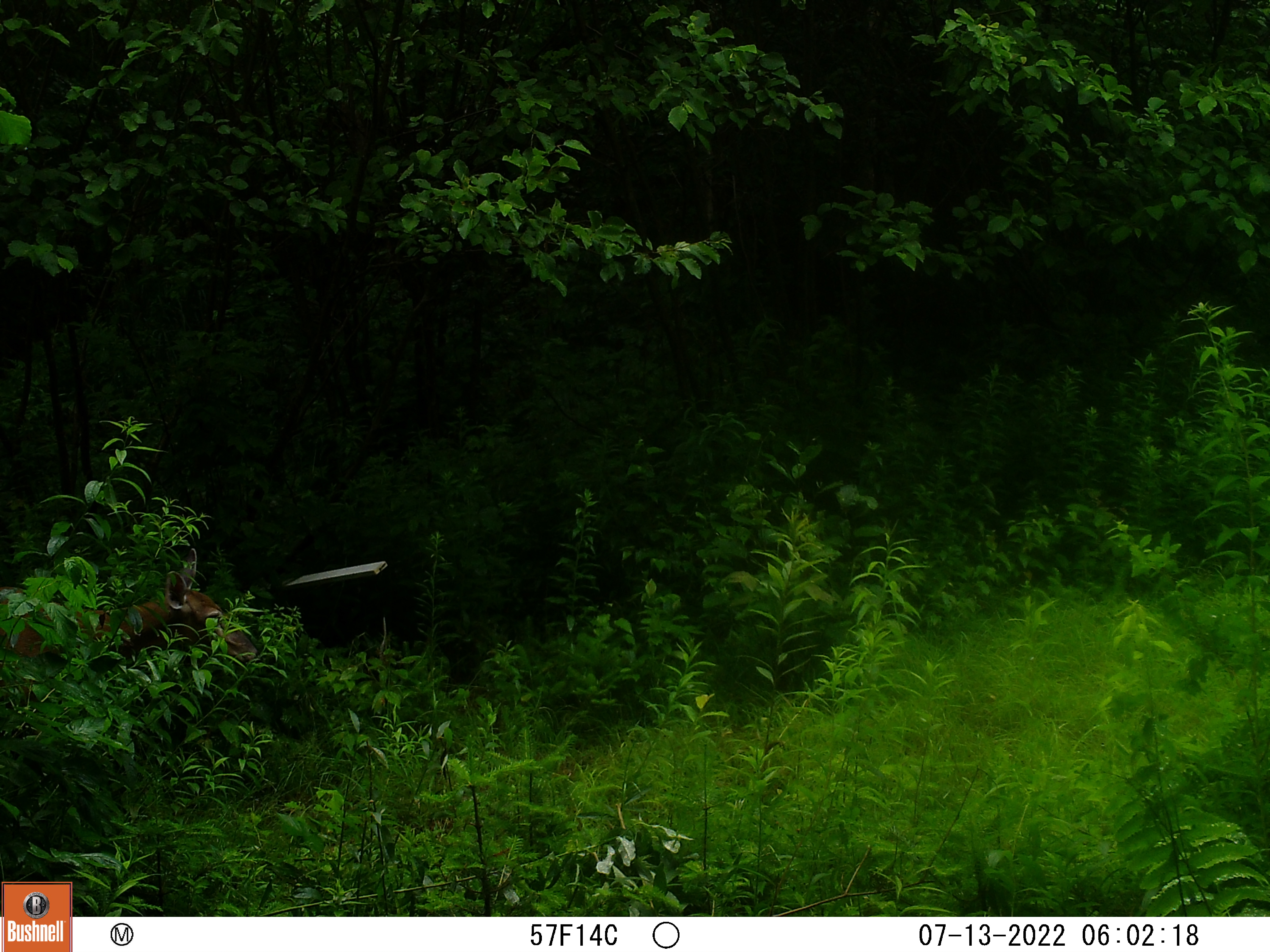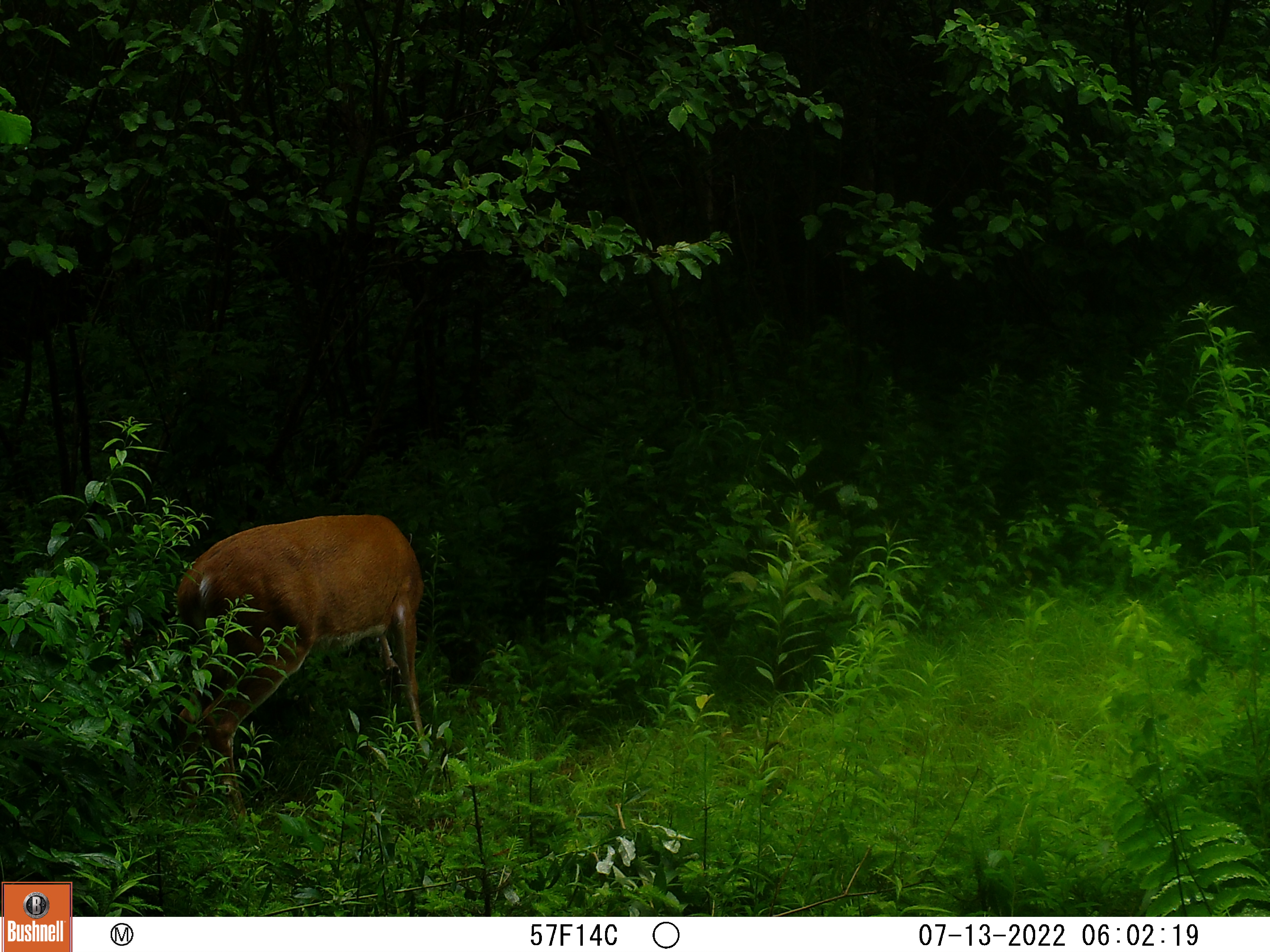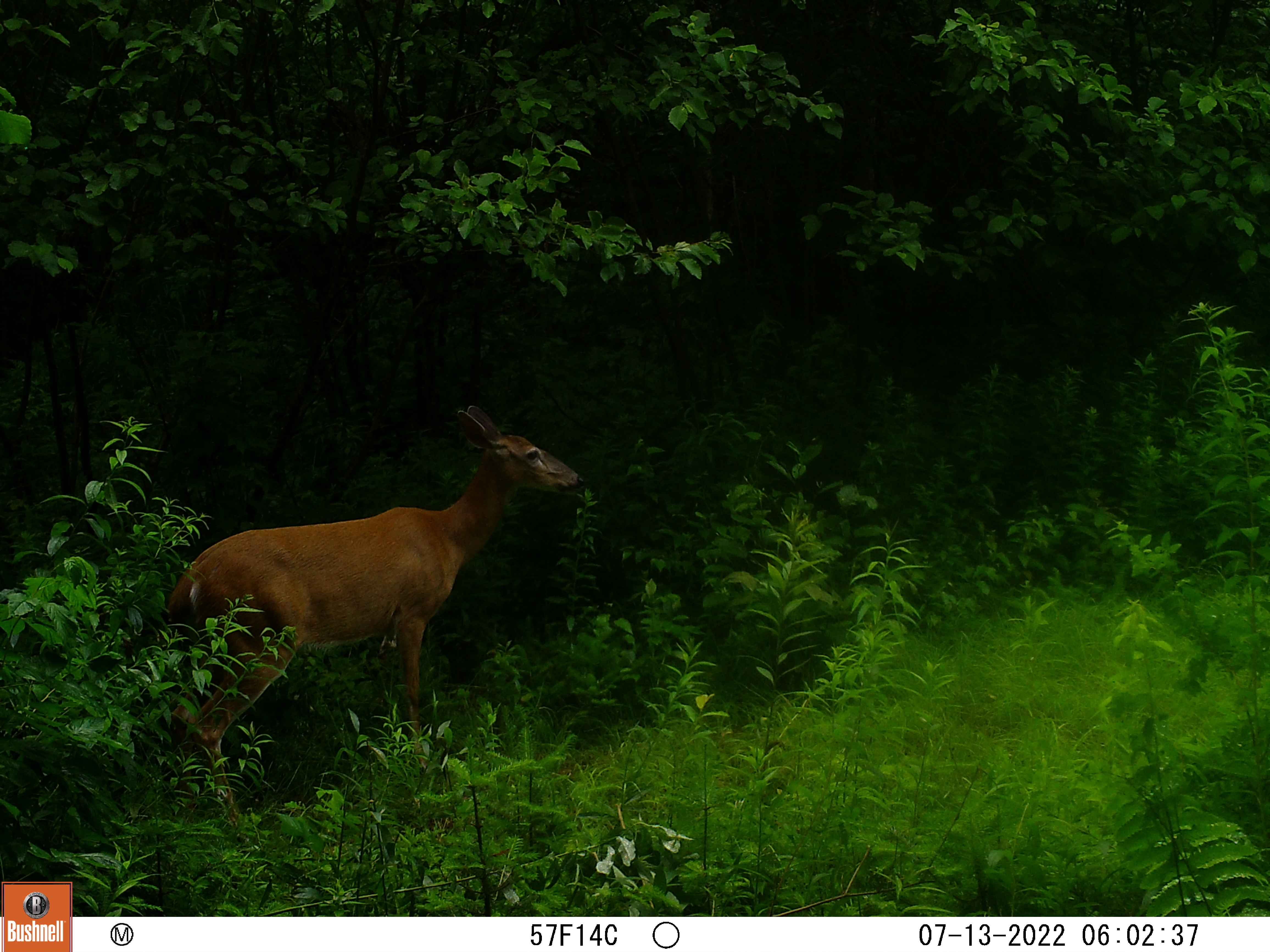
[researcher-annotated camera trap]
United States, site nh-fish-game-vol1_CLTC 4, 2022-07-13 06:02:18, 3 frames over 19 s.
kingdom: Animalia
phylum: Chordata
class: Mammalia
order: Artiodactyla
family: Cervidae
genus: Odocoileus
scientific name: Odocoileus virginianus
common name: white-tailed deer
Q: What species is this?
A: White-tailed deer (Odocoileus virginianus).